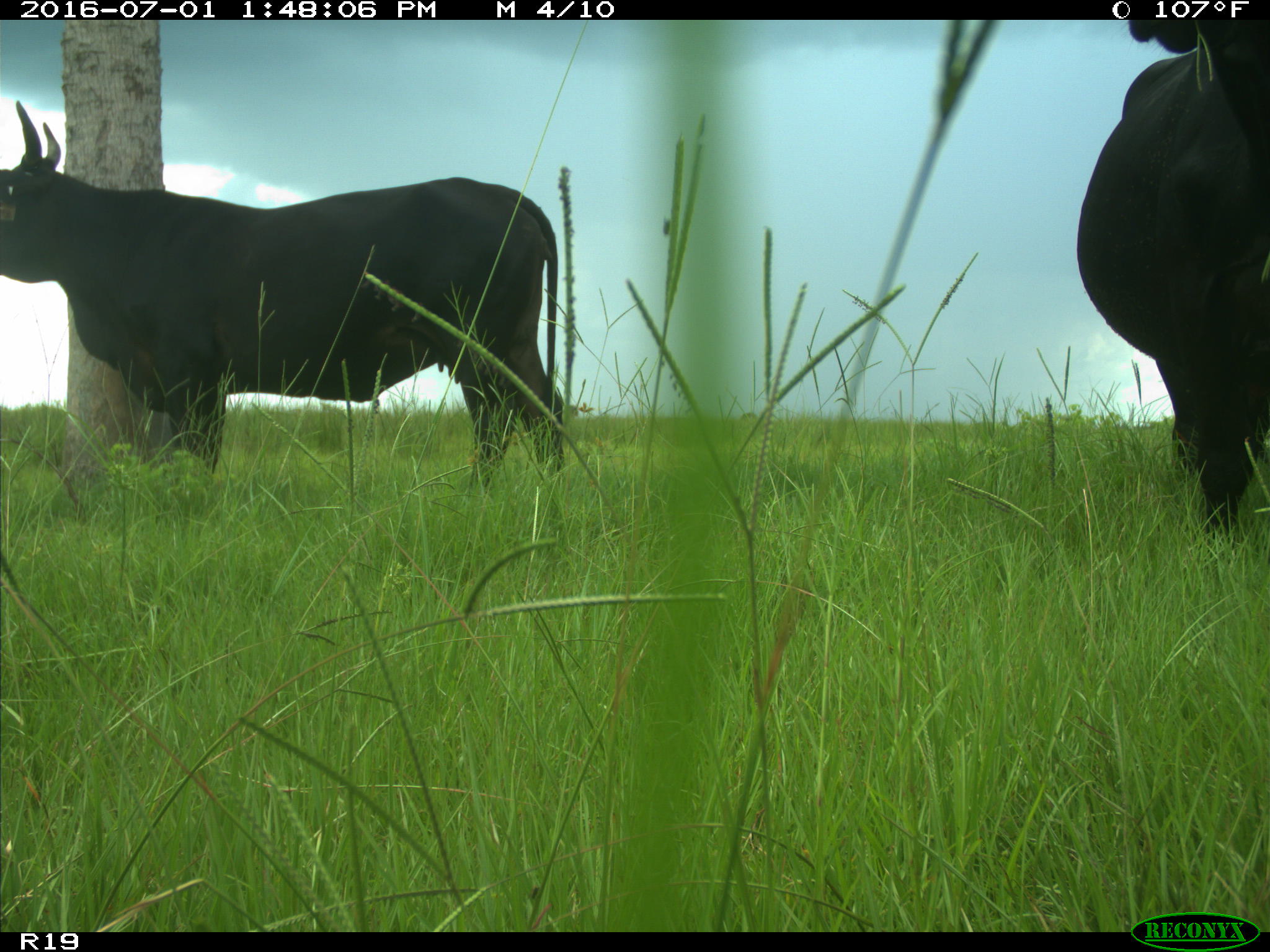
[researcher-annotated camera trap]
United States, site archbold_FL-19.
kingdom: Animalia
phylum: Chordata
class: Mammalia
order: Artiodactyla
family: Bovidae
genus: Bos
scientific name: Bos taurus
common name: domestic cow